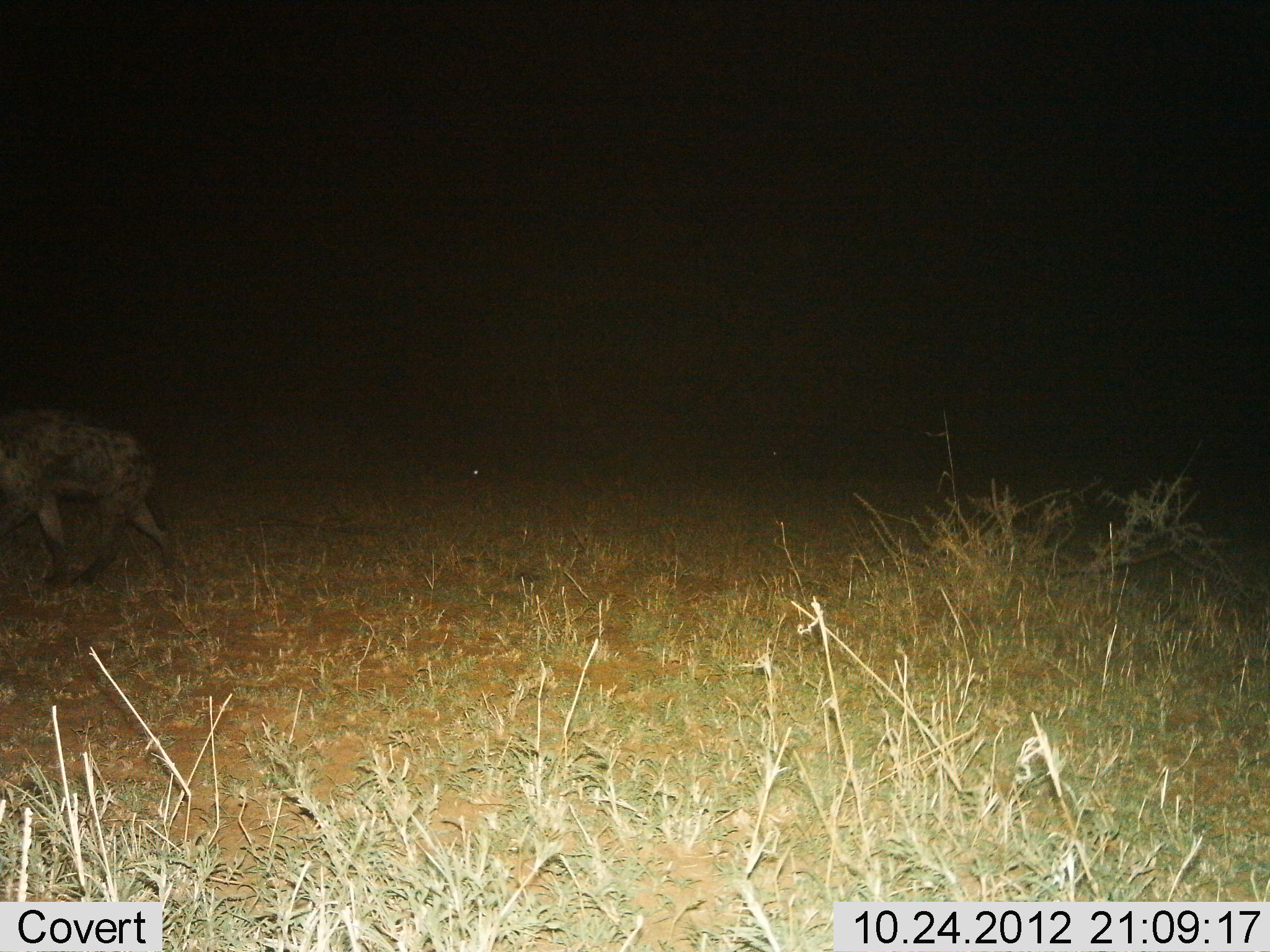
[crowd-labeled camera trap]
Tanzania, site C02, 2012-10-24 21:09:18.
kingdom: Animalia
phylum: Chordata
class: Mammalia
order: Carnivora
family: Hyaenidae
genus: Crocuta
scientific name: Crocuta crocuta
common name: spotted hyena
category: hyenaspotted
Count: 1.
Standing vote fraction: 0%.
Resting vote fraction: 0%.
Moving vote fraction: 100%.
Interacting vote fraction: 0%.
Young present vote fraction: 0%.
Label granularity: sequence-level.